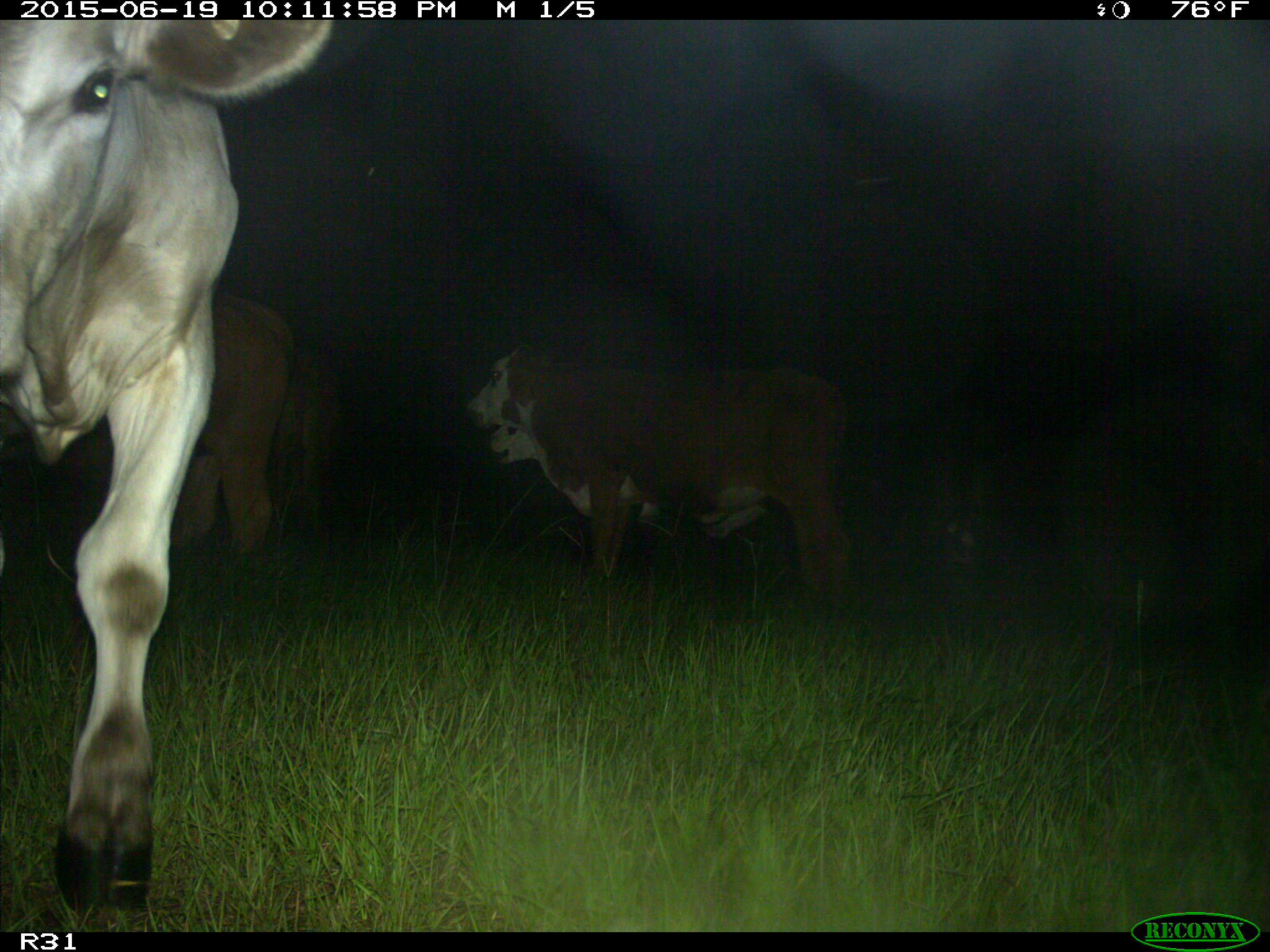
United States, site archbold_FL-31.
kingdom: Animalia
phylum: Chordata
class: Mammalia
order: Artiodactyla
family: Bovidae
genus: Bos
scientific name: Bos taurus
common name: domestic cow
Bos taurus (domestic cow).